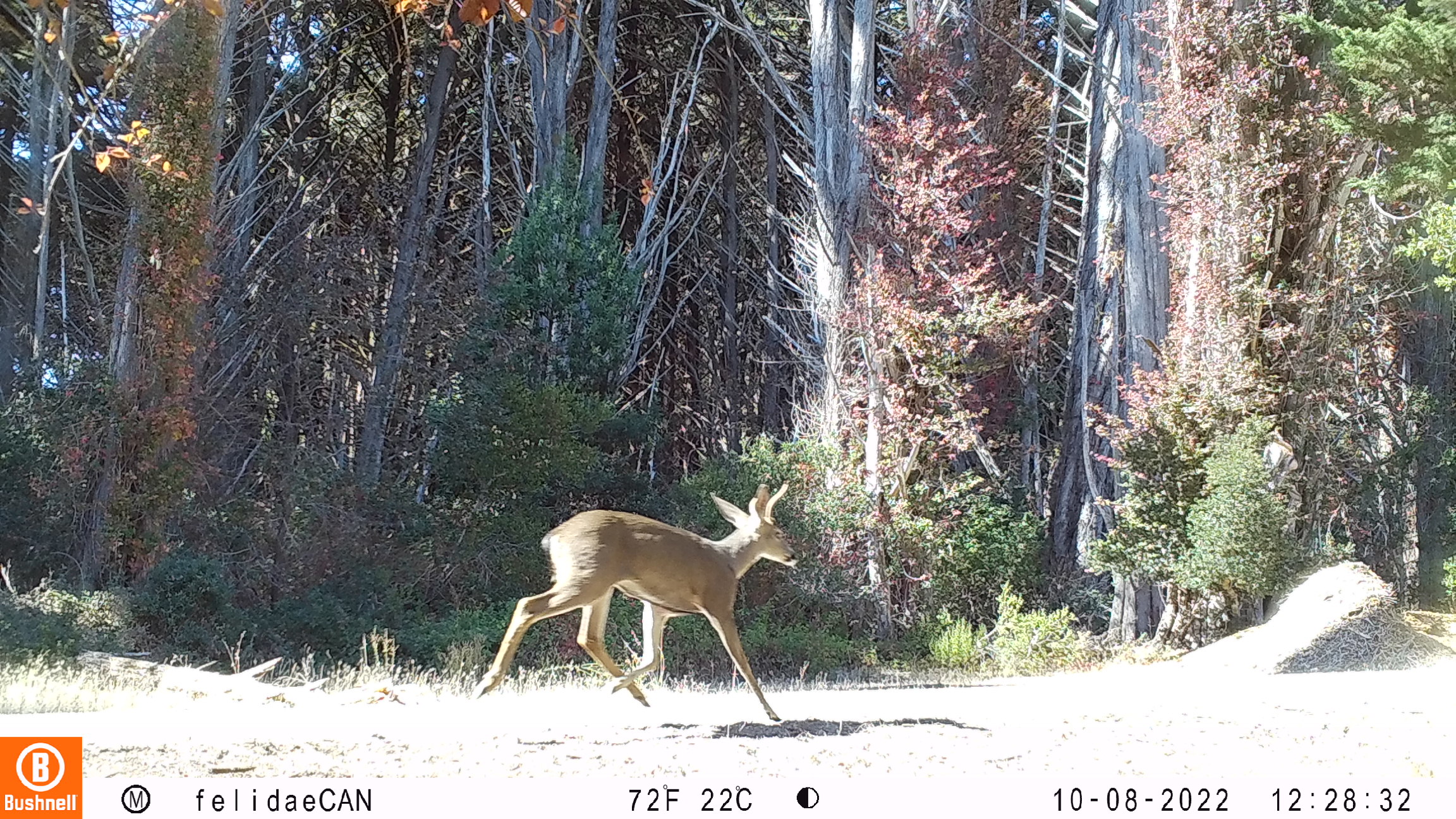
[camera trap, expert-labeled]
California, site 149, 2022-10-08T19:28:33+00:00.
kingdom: Animalia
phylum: Chordata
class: Mammalia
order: Artiodactyla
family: Cervidae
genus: Odocoileus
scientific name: Odocoileus hemionus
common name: mule deer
Mule deer (Odocoileus hemionus).